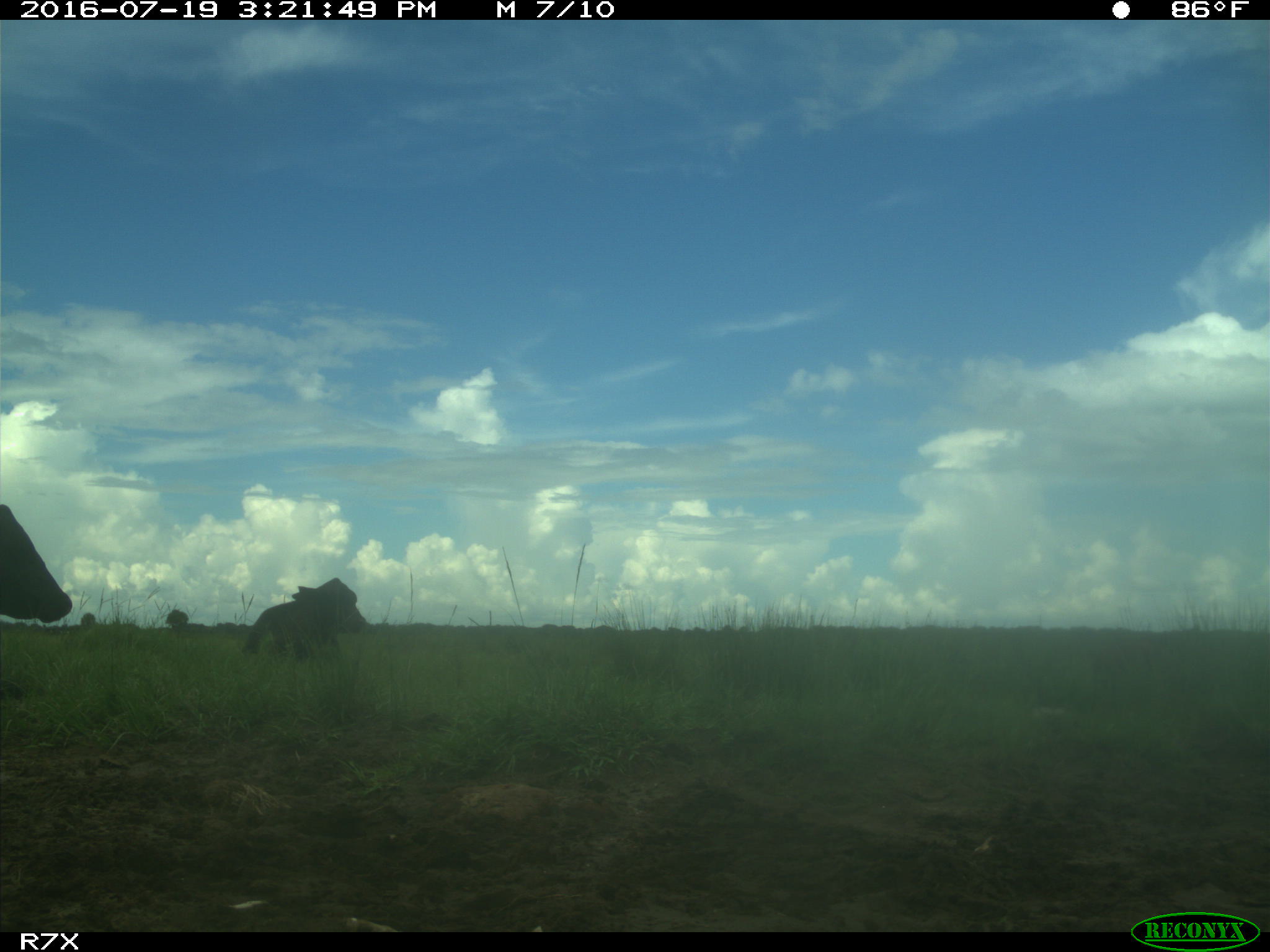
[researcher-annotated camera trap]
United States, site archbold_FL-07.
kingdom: Animalia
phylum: Chordata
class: Mammalia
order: Artiodactyla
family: Bovidae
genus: Bos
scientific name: Bos taurus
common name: domestic cow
Bos taurus (domestic cow).